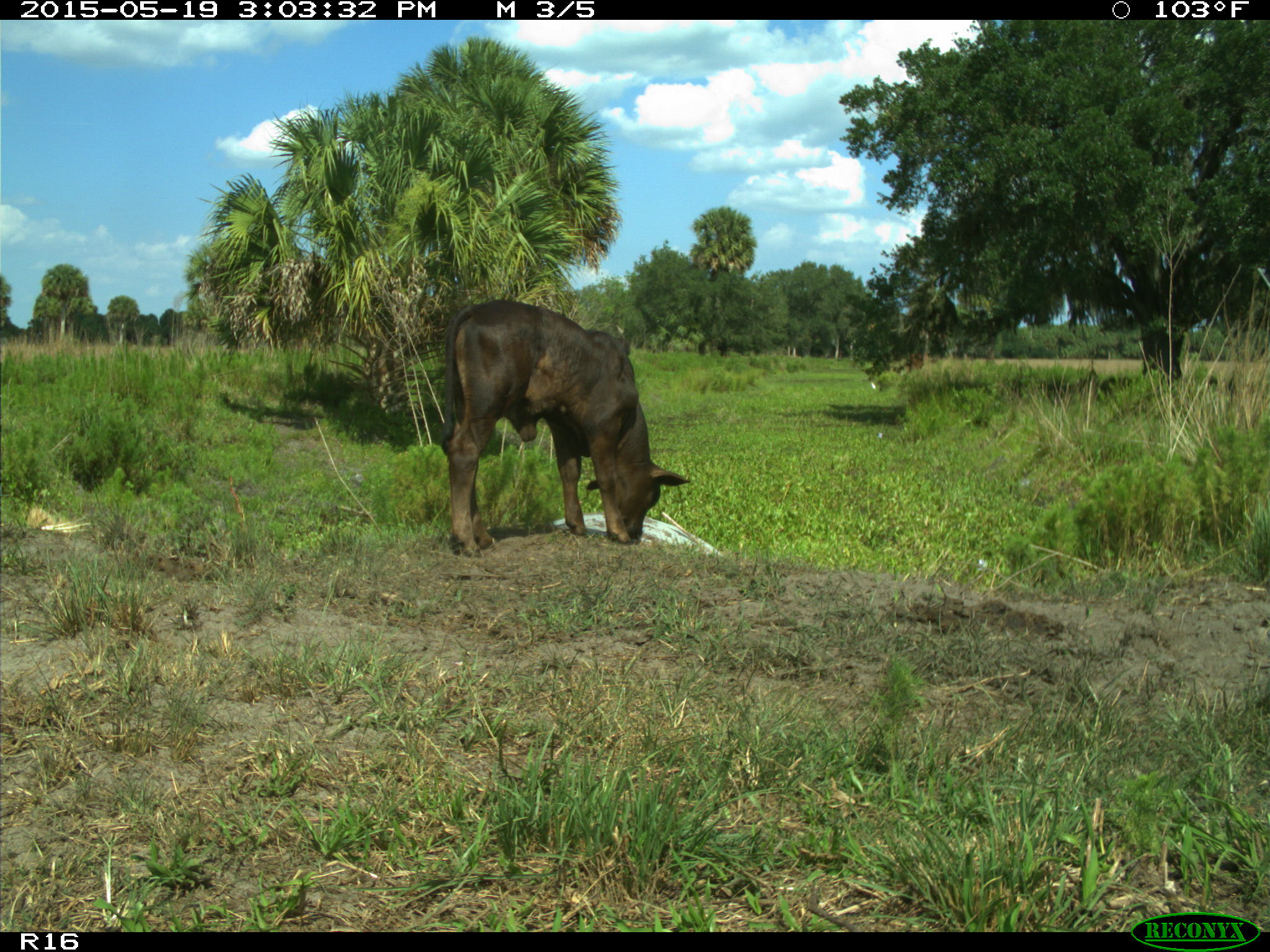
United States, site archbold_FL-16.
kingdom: Animalia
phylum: Chordata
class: Mammalia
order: Artiodactyla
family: Bovidae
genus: Bos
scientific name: Bos taurus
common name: domestic cow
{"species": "Bos taurus (domestic cow)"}